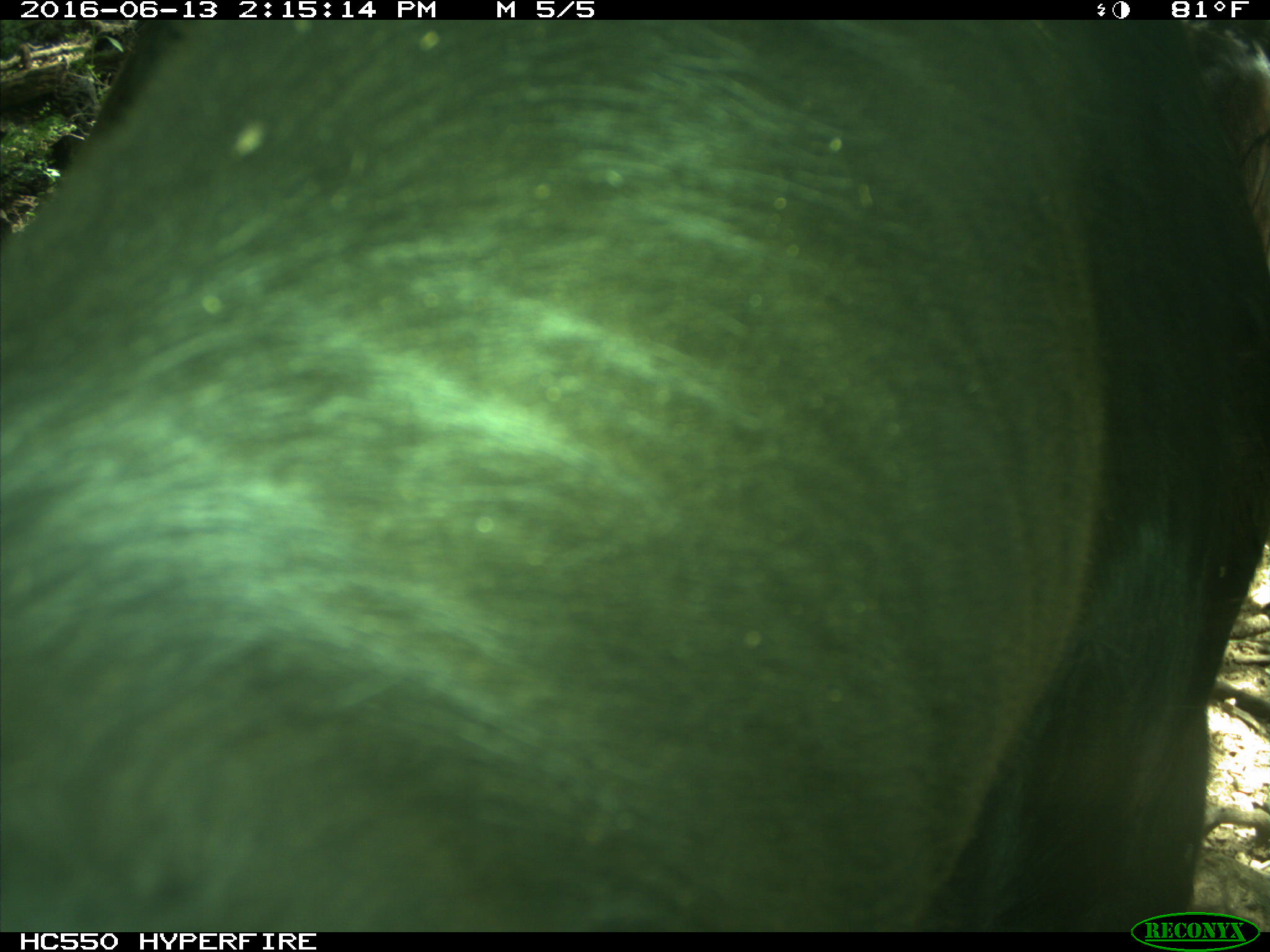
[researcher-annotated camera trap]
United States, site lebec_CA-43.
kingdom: Animalia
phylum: Chordata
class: Mammalia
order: Artiodactyla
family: Bovidae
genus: Bos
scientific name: Bos taurus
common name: domestic cow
Bos taurus (domestic cow).